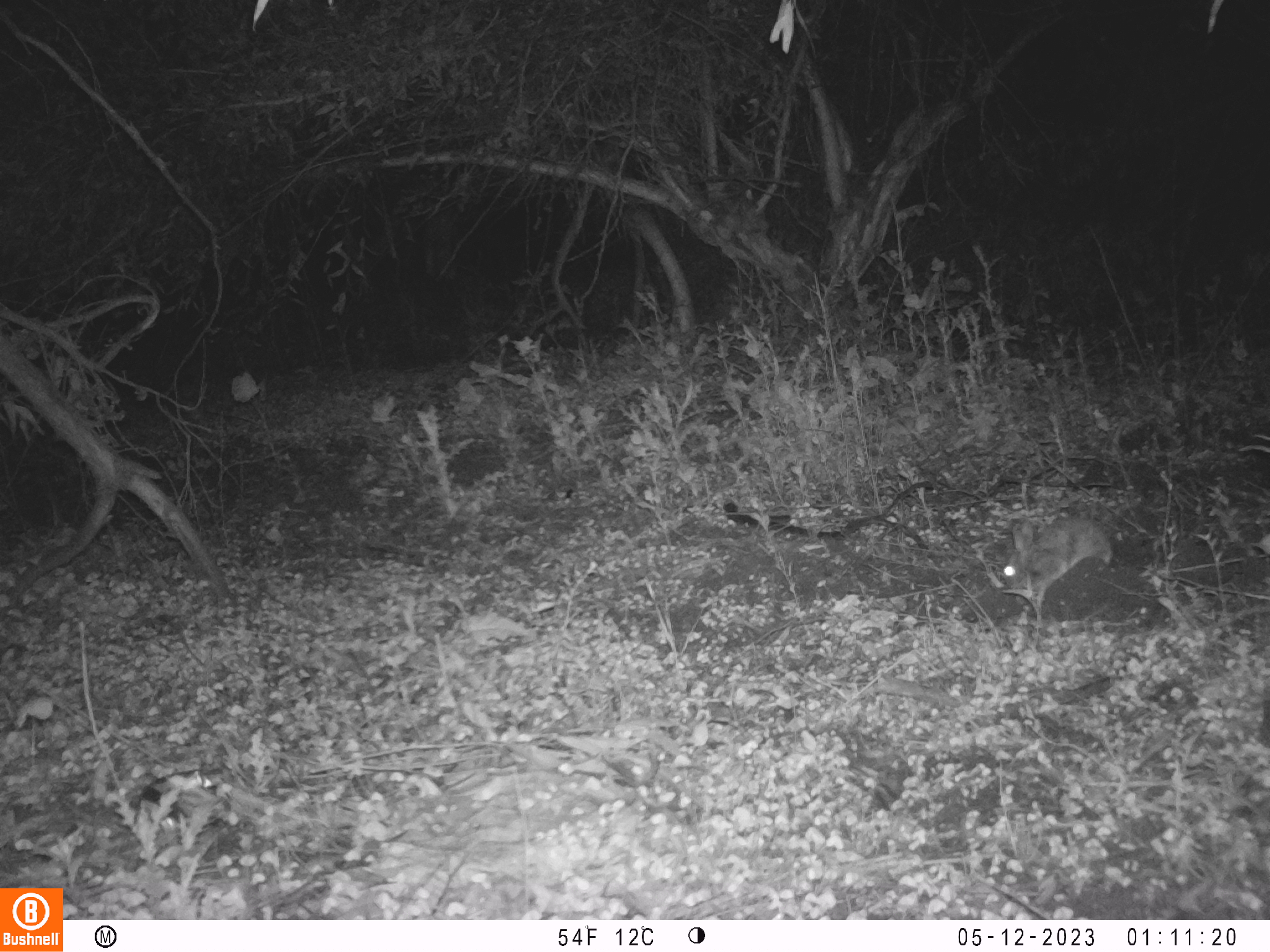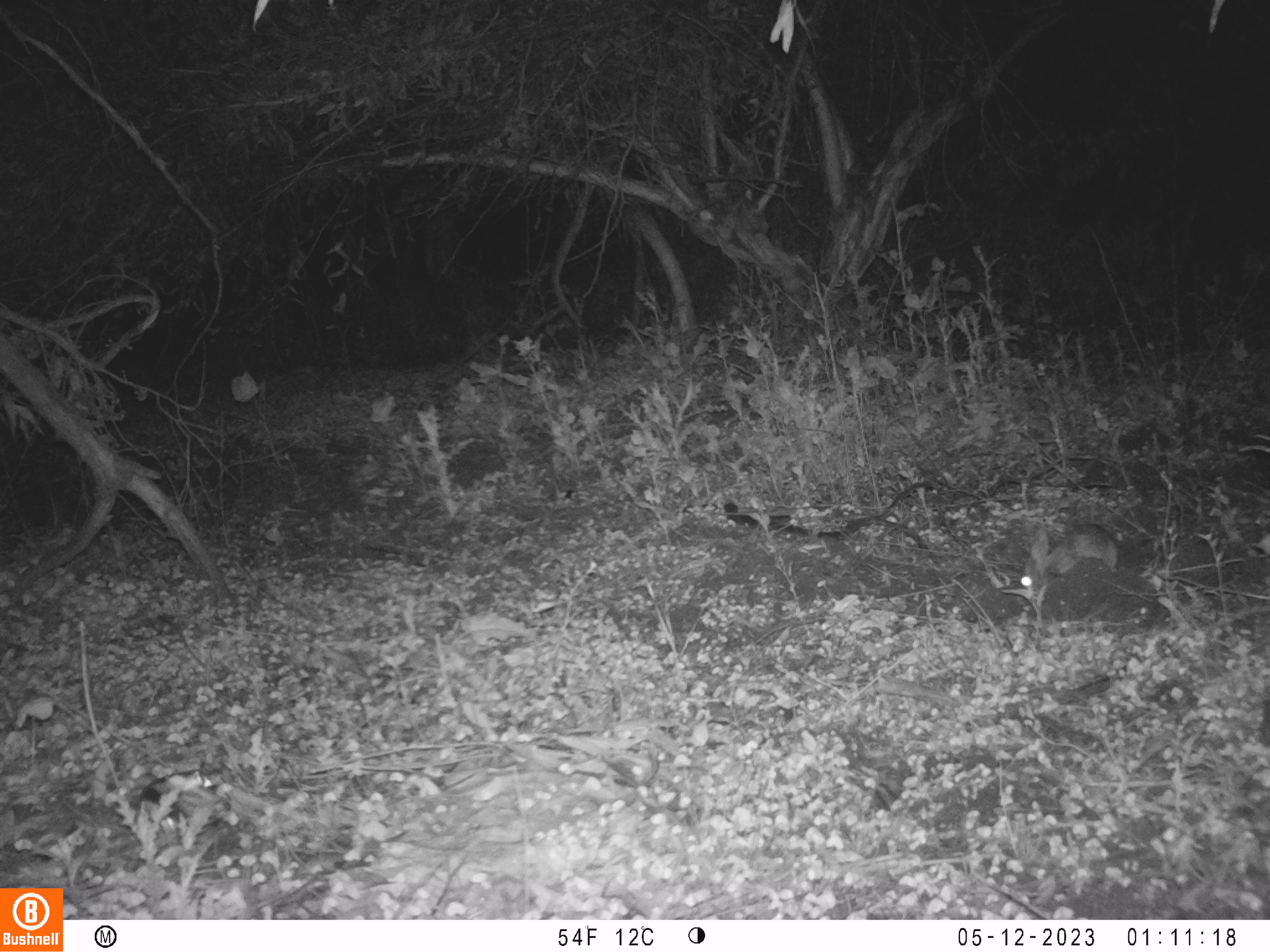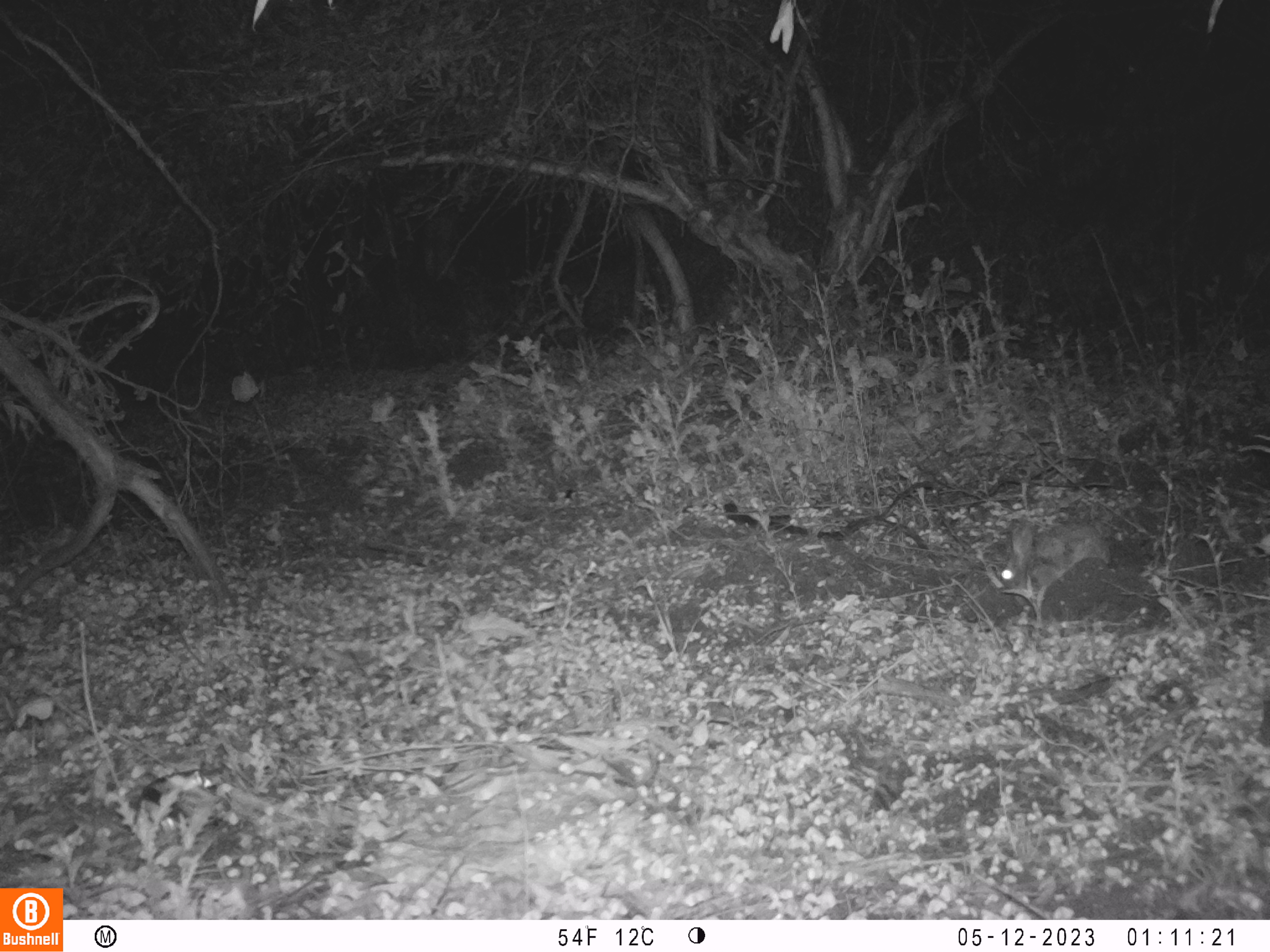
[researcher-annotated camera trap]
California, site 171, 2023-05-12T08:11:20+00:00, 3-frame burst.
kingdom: Animalia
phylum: Chordata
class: Mammalia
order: Lagomorpha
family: Leporidae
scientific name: Leporidae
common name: rabbit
Rabbit (Leporidae).